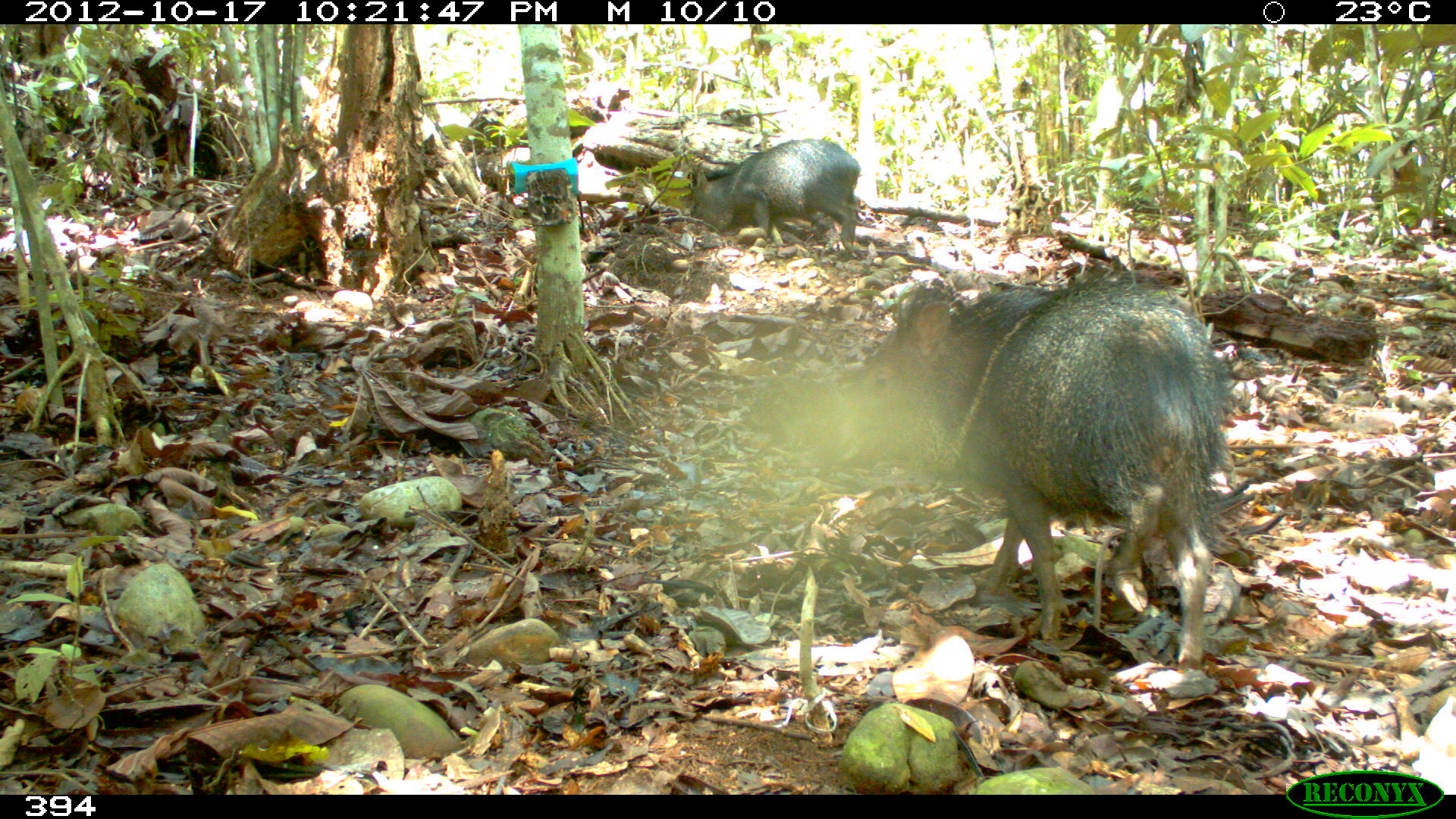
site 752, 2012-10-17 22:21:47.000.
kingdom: Animalia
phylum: Chordata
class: Mammalia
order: Artiodactyla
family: Tayassuidae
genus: Pecari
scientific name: Pecari tajacu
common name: collared peccary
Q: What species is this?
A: Pecari tajacu (collared peccary).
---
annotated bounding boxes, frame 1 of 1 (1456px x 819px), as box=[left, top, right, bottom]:
pecari tajacu: box=[814, 271, 1235, 669]; box=[690, 139, 861, 261]